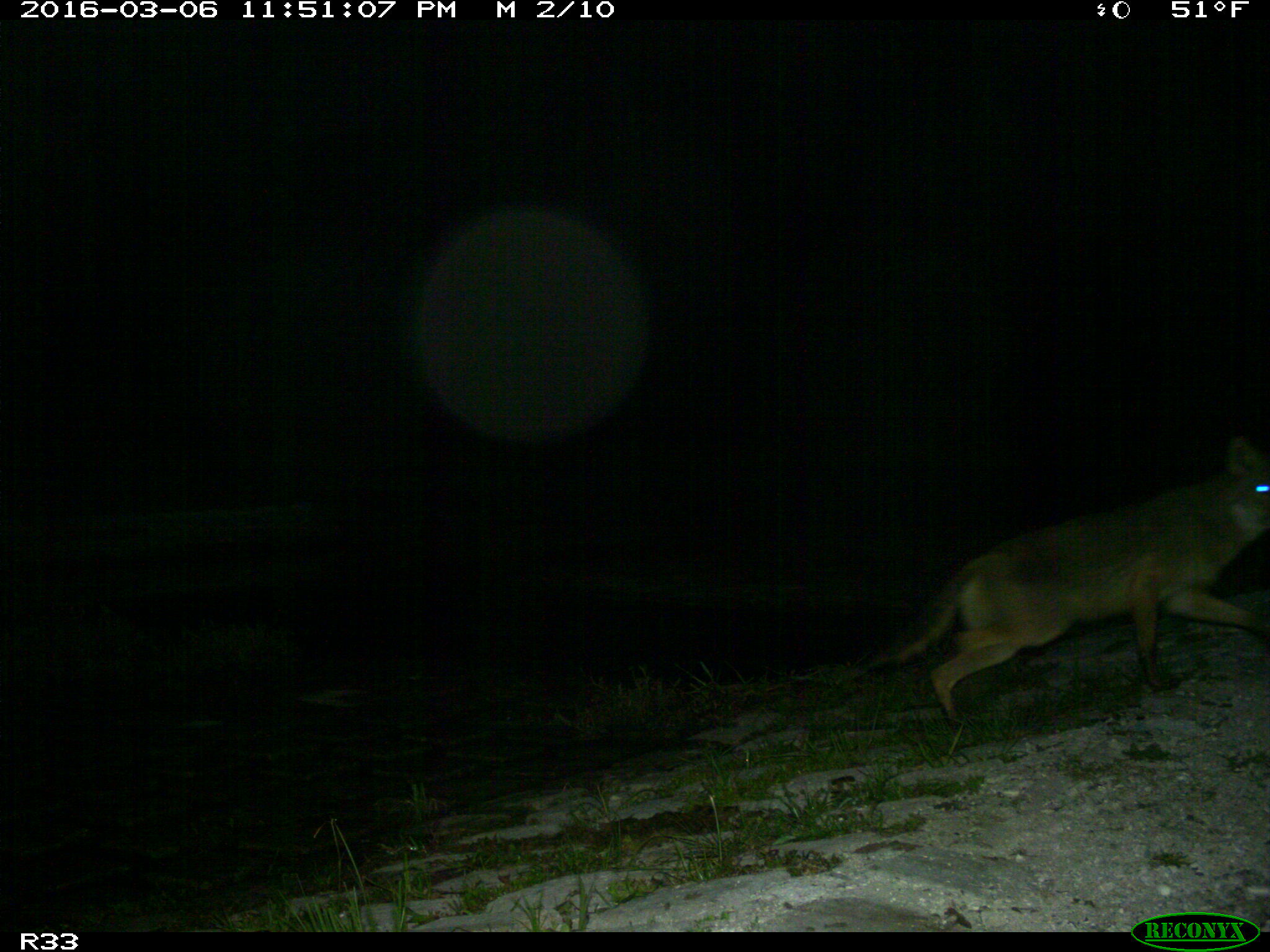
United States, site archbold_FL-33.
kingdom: Animalia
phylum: Chordata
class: Mammalia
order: Carnivora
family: Canidae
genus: Canis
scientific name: Canis latrans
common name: coyote